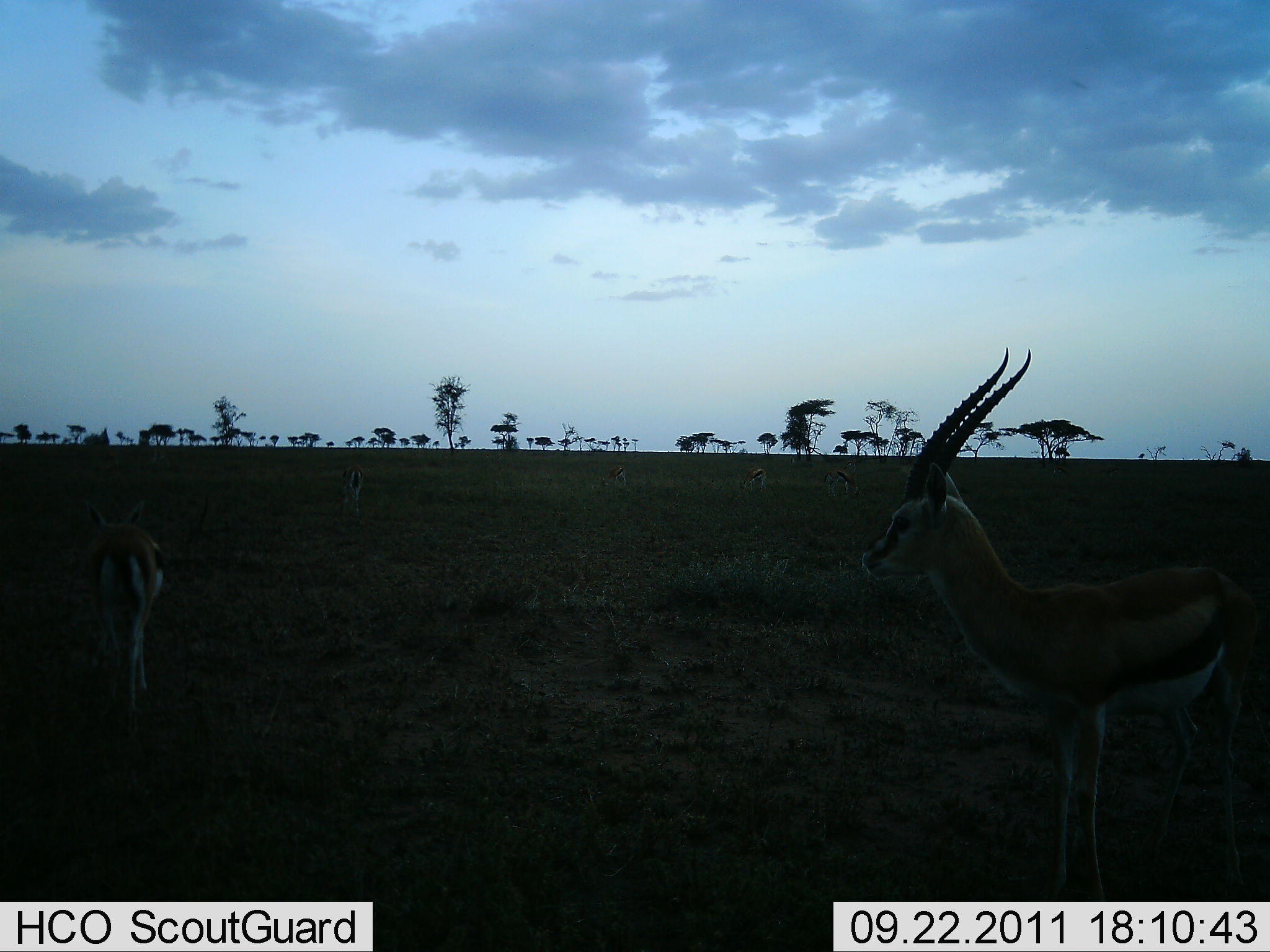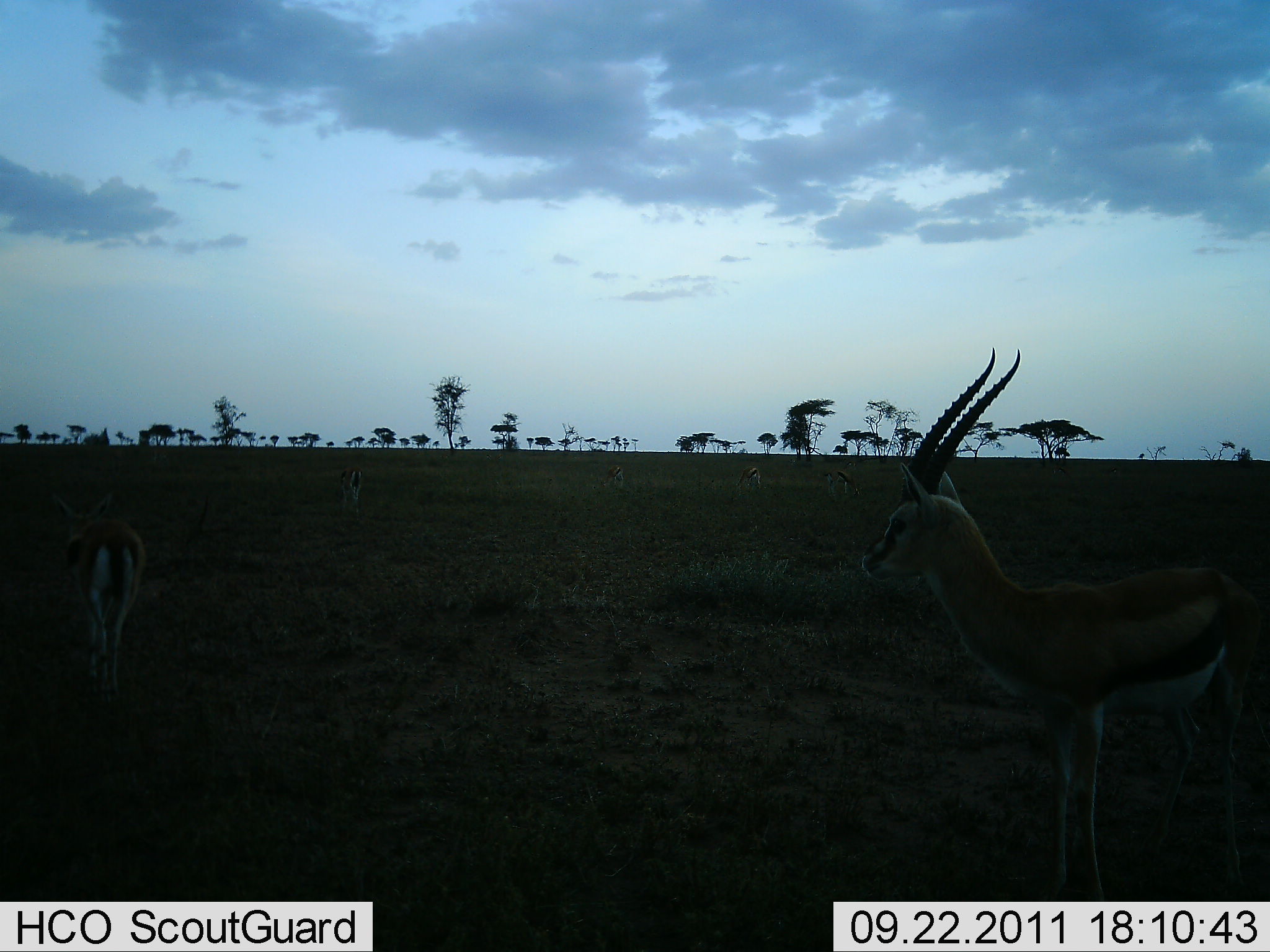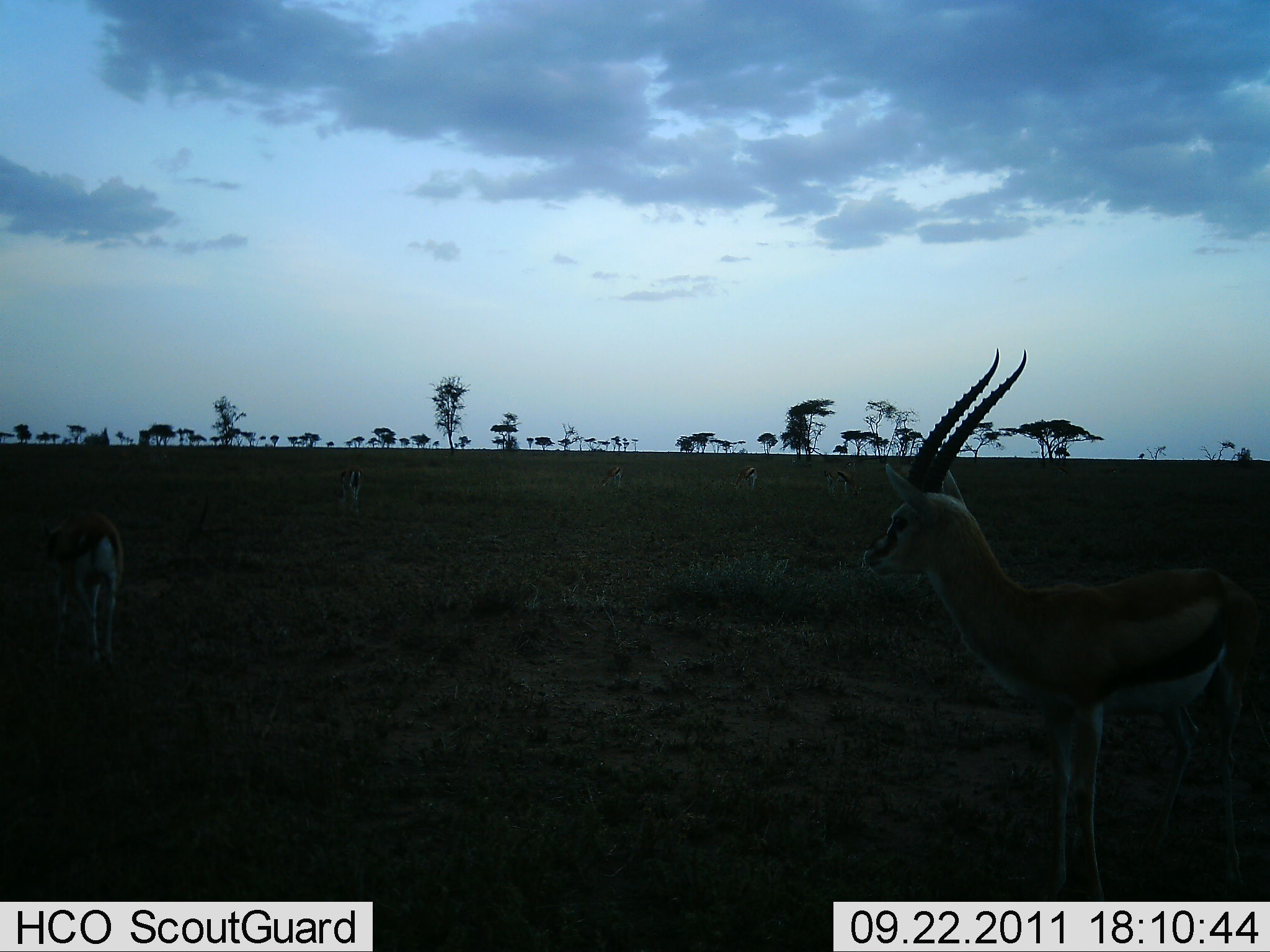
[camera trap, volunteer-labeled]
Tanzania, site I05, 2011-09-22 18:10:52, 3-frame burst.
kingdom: Animalia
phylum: Chordata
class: Mammalia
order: Artiodactyla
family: Bovidae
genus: Eudorcas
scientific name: Eudorcas thomsonii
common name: thomson's gazelle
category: gazellethomsons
Gazellethomsons (thomson's gazelle) (Eudorcas thomsonii), count 6. Behavior (volunteer vote fractions): standing 100%, resting 0%, moving 27%, interacting 0%. Young present (vote fraction): 0%. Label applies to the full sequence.